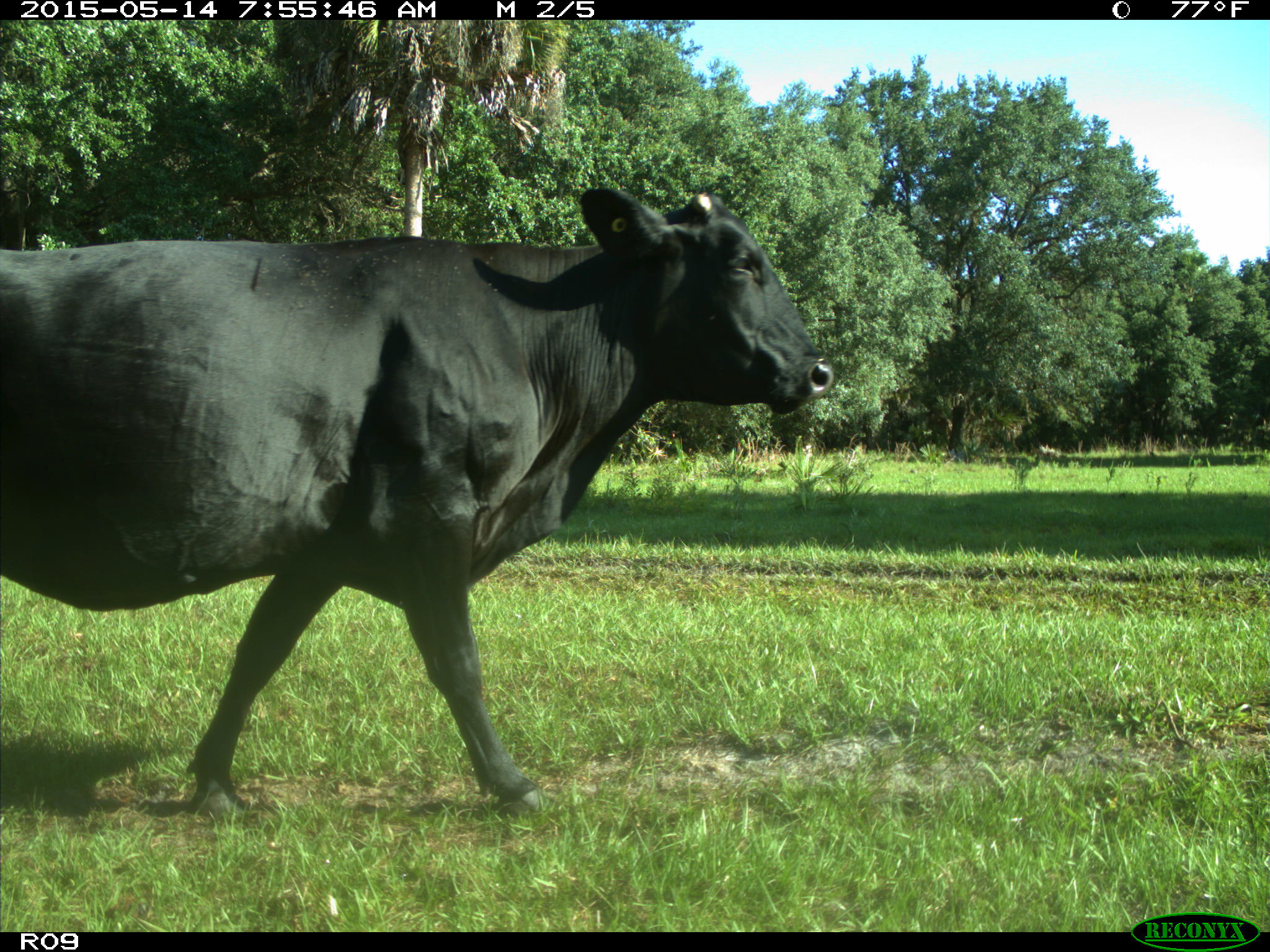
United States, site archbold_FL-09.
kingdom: Animalia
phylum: Chordata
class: Mammalia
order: Artiodactyla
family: Bovidae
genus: Bos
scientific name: Bos taurus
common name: domestic cow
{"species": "Bos taurus (domestic cow)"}